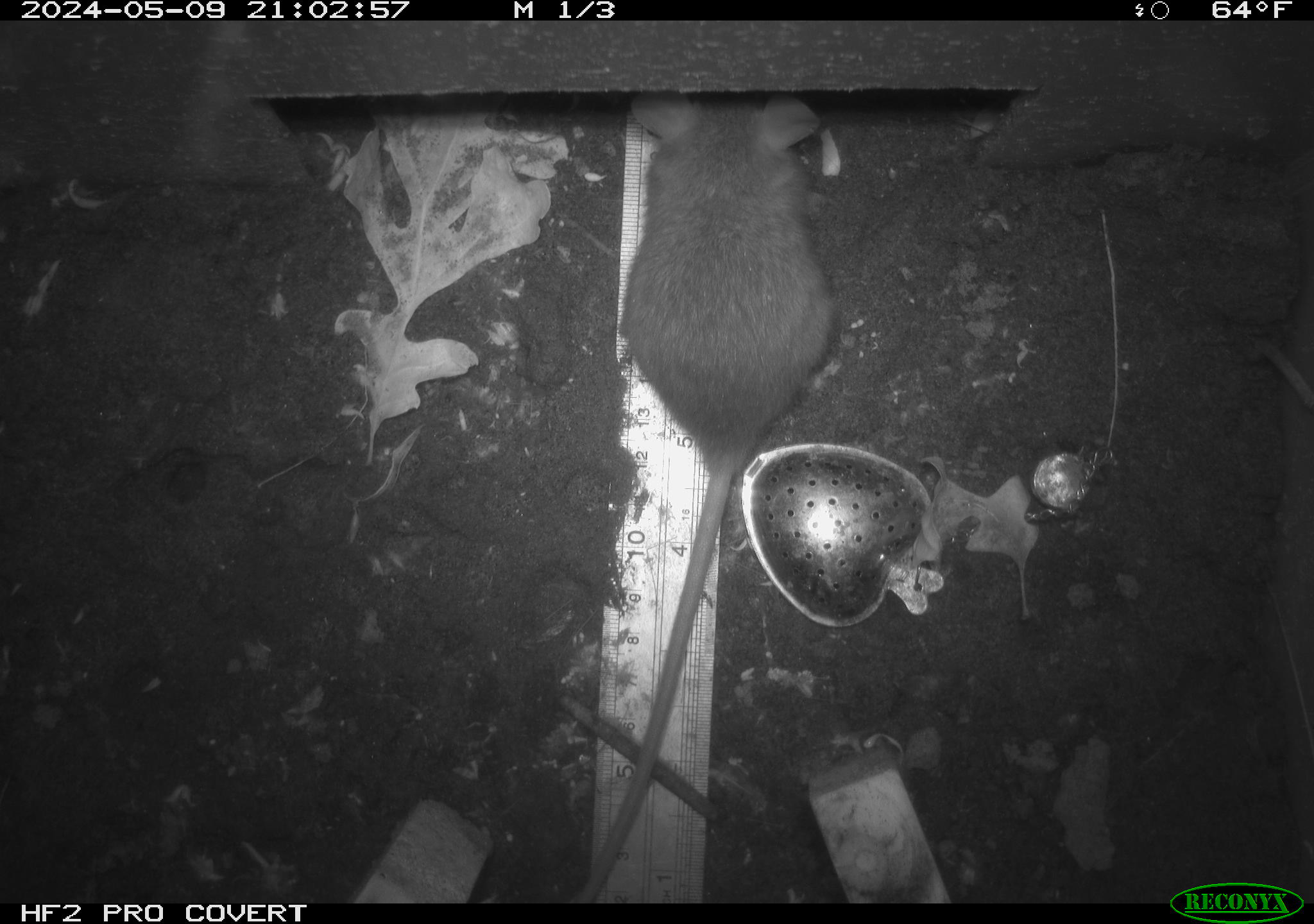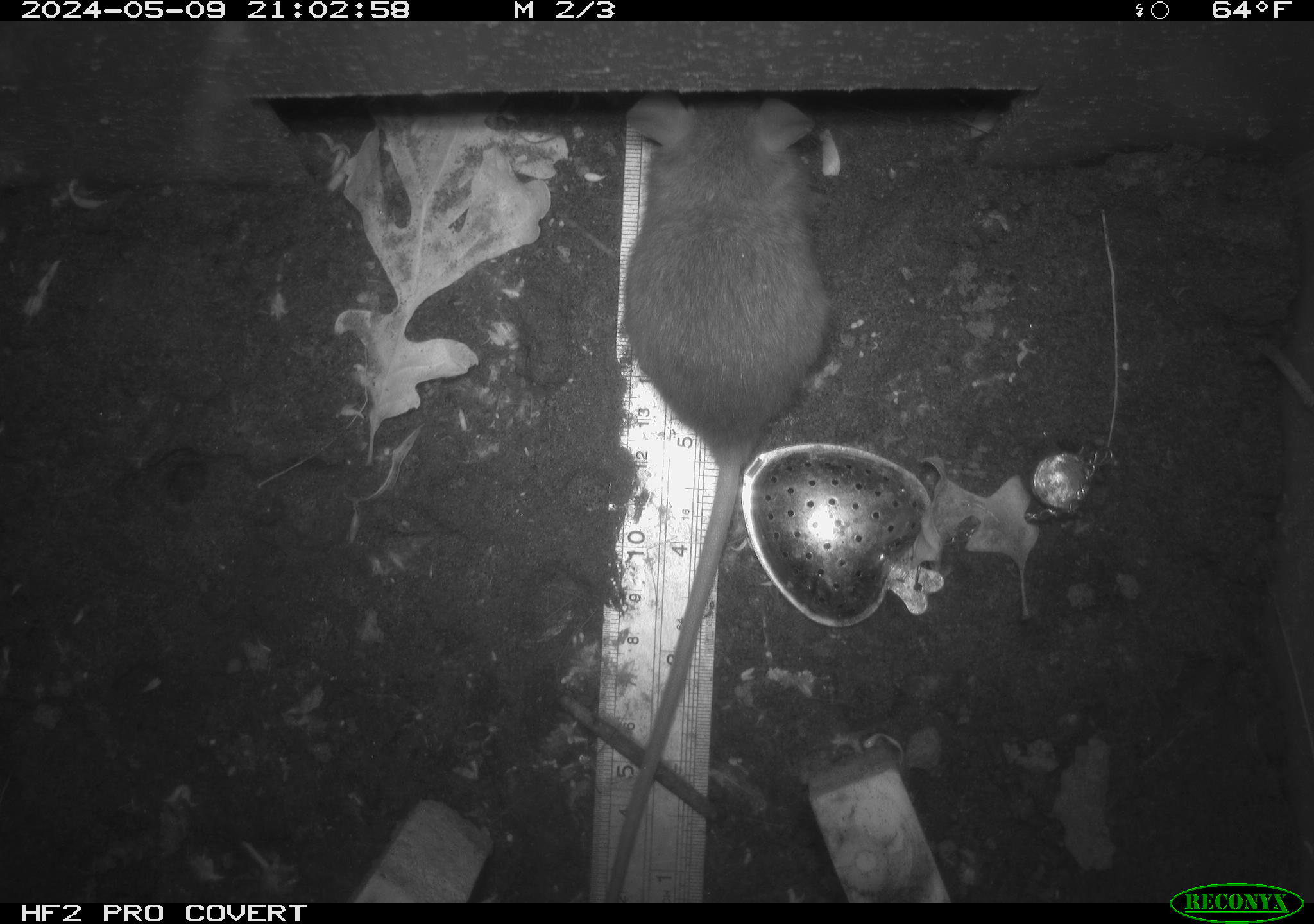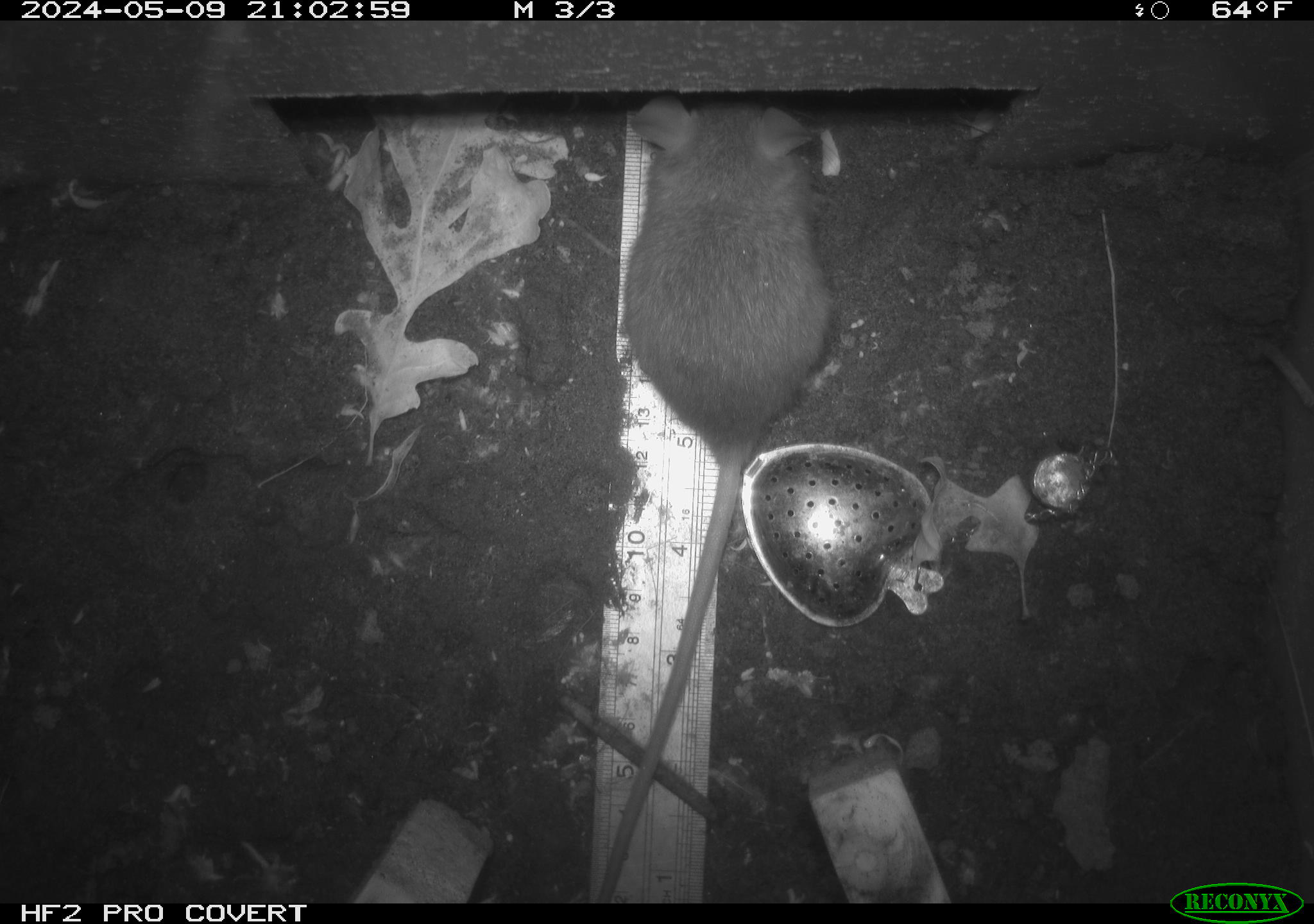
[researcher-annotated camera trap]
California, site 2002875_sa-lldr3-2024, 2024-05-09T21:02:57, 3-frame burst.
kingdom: Animalia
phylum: Chordata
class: Mammalia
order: Rodentia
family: Muridae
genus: Rattus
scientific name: Rattus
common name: rat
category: rattus species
Rattus species (rat) (Rattus).